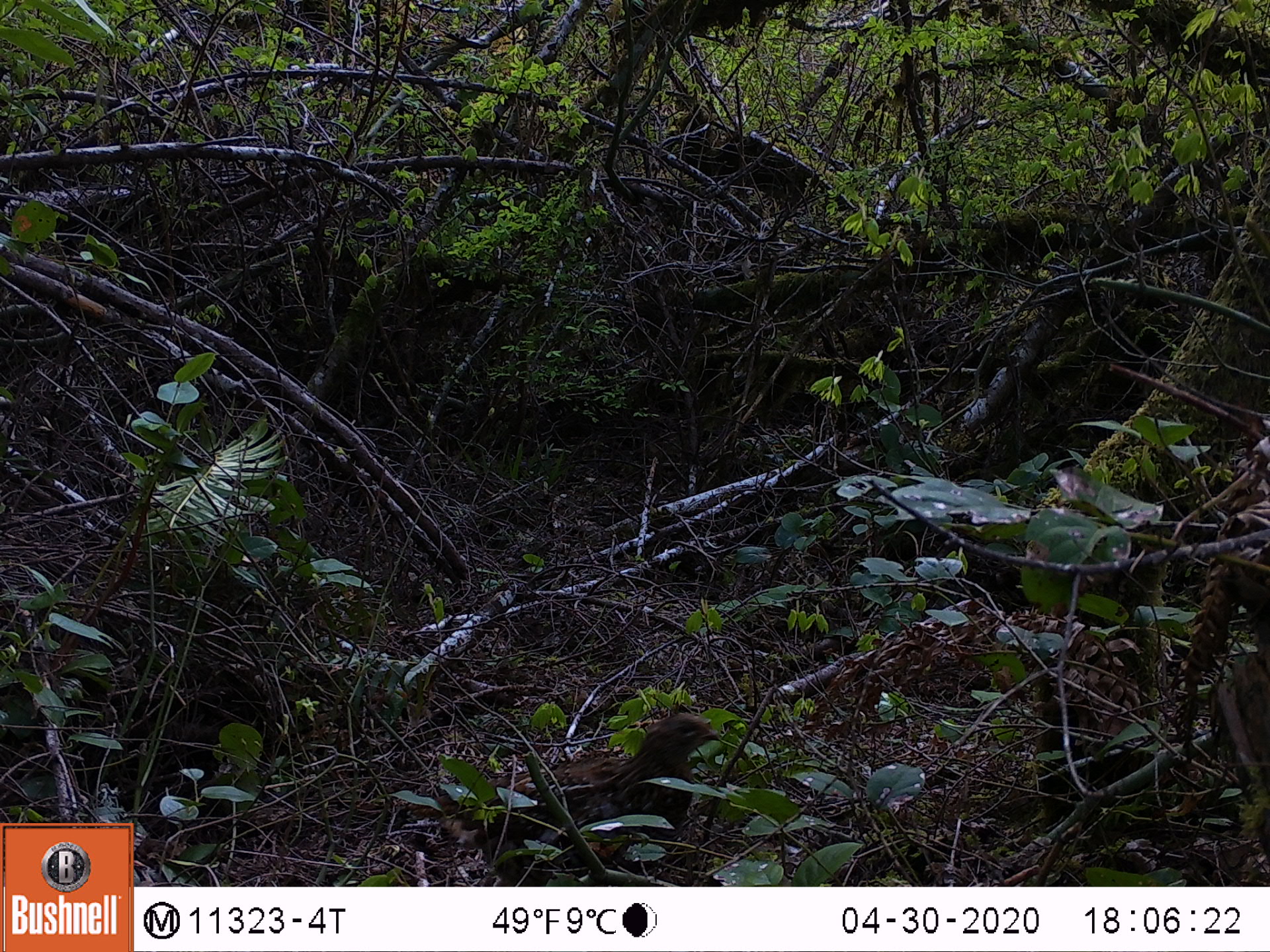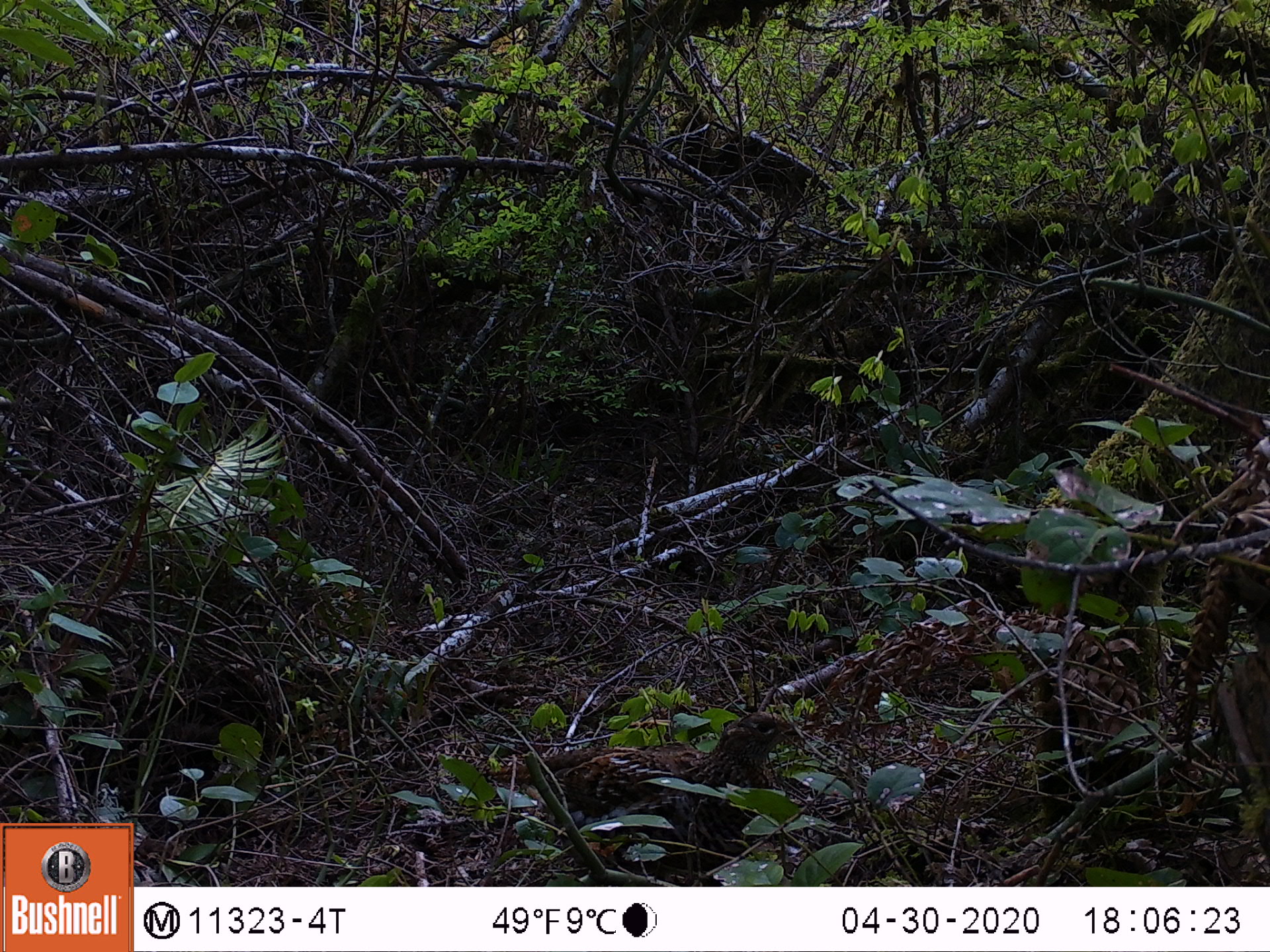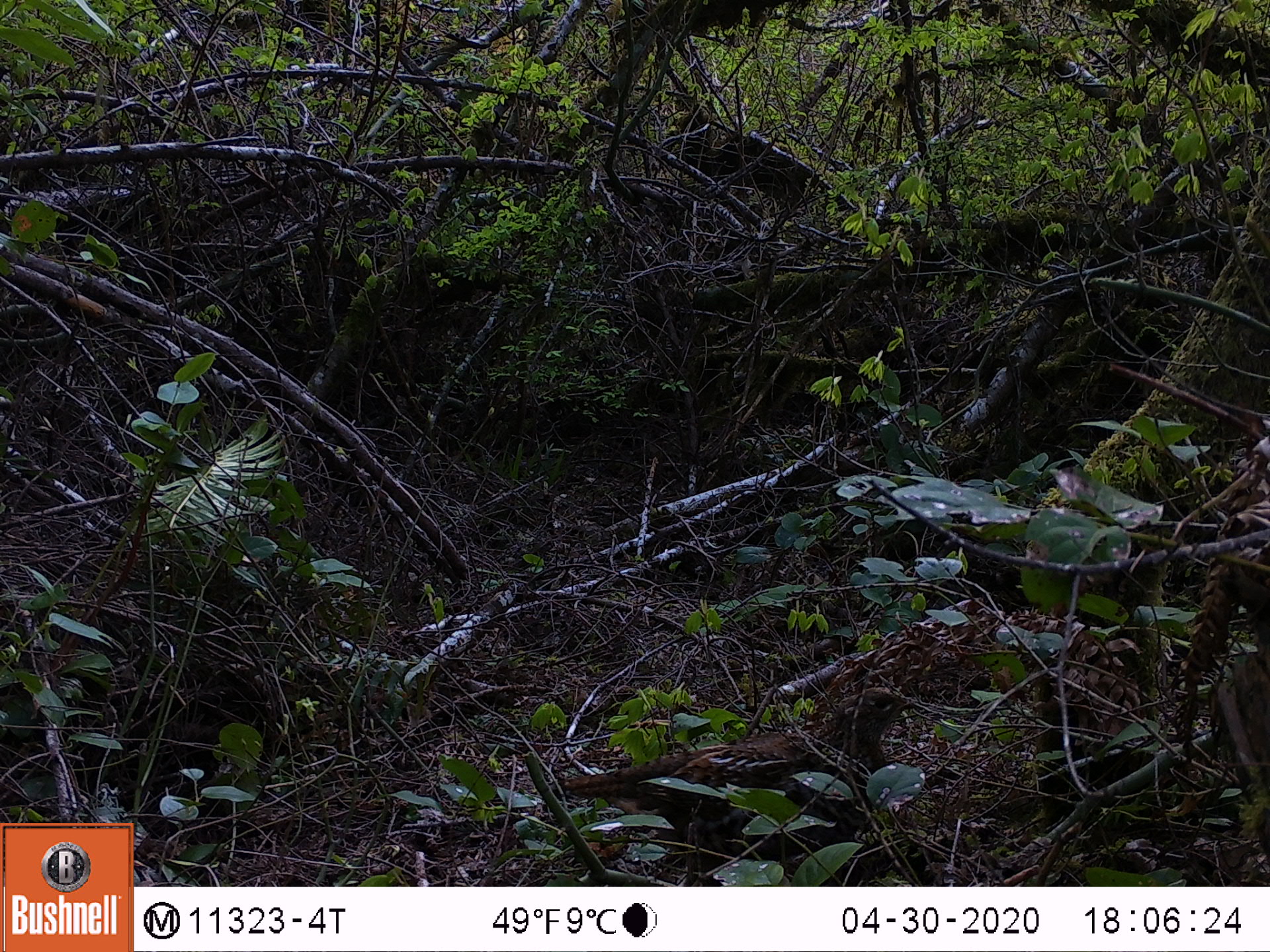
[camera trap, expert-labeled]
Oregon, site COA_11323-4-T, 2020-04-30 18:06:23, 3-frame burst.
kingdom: Animalia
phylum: Chordata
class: Aves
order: Galliformes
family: Phasianidae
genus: Bonasa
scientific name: Bonasa umbellus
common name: ruffed grouse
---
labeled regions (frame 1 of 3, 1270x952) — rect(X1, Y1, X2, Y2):
ruffed grouse: rect(445, 709, 727, 881)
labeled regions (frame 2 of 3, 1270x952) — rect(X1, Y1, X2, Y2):
ruffed grouse: rect(481, 710, 816, 875)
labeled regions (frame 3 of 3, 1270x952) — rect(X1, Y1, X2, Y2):
ruffed grouse: rect(556, 683, 926, 862)